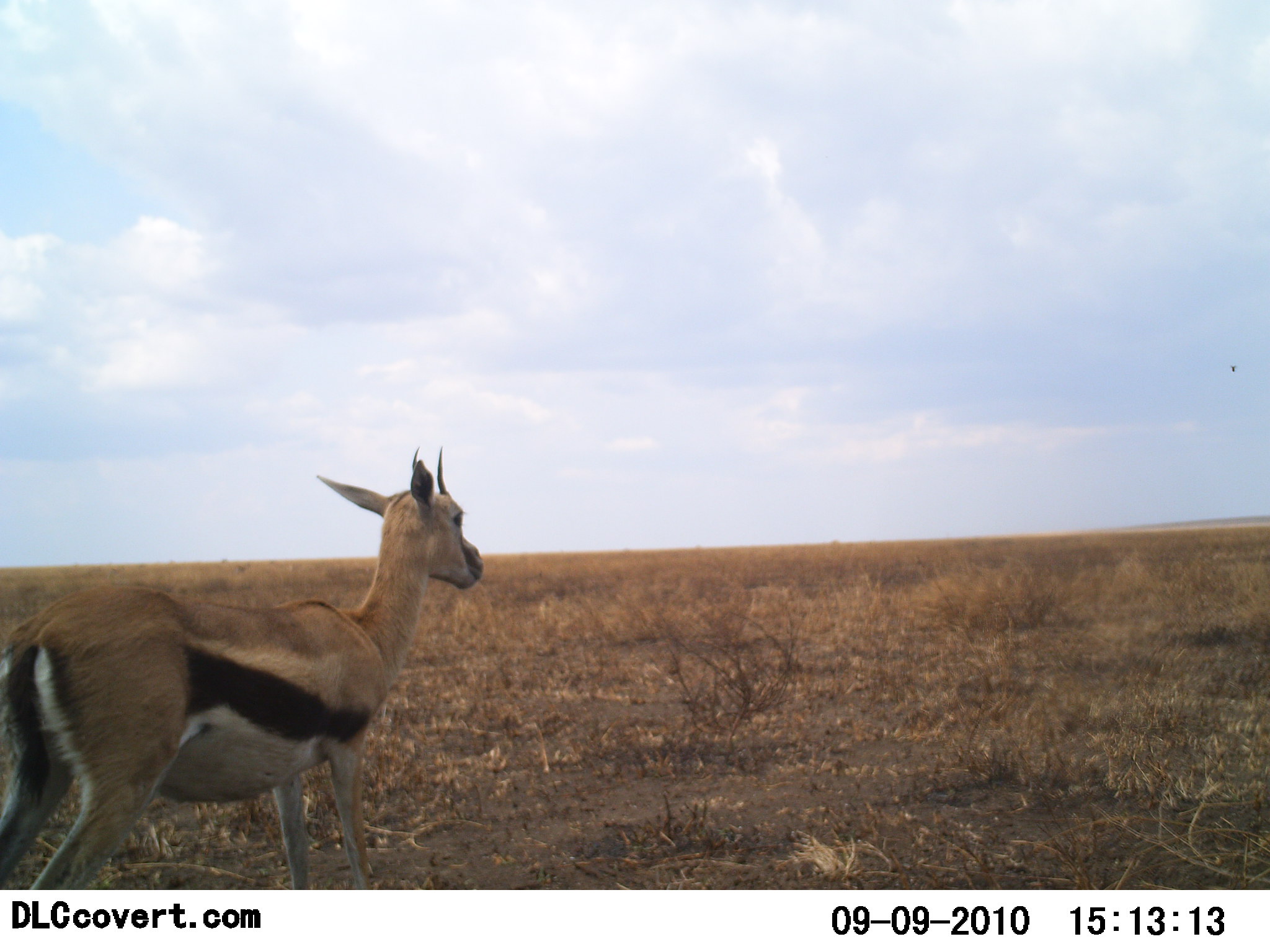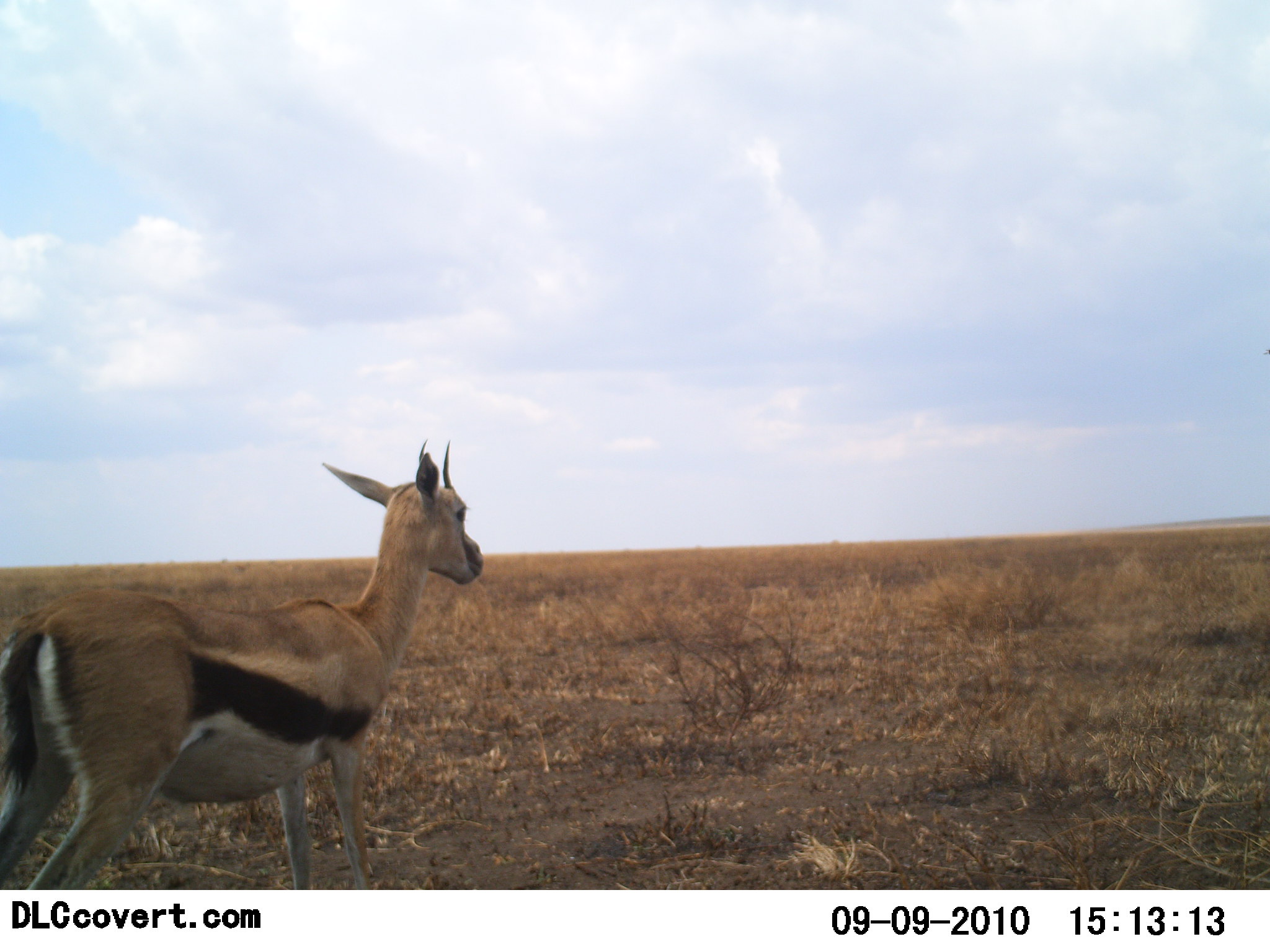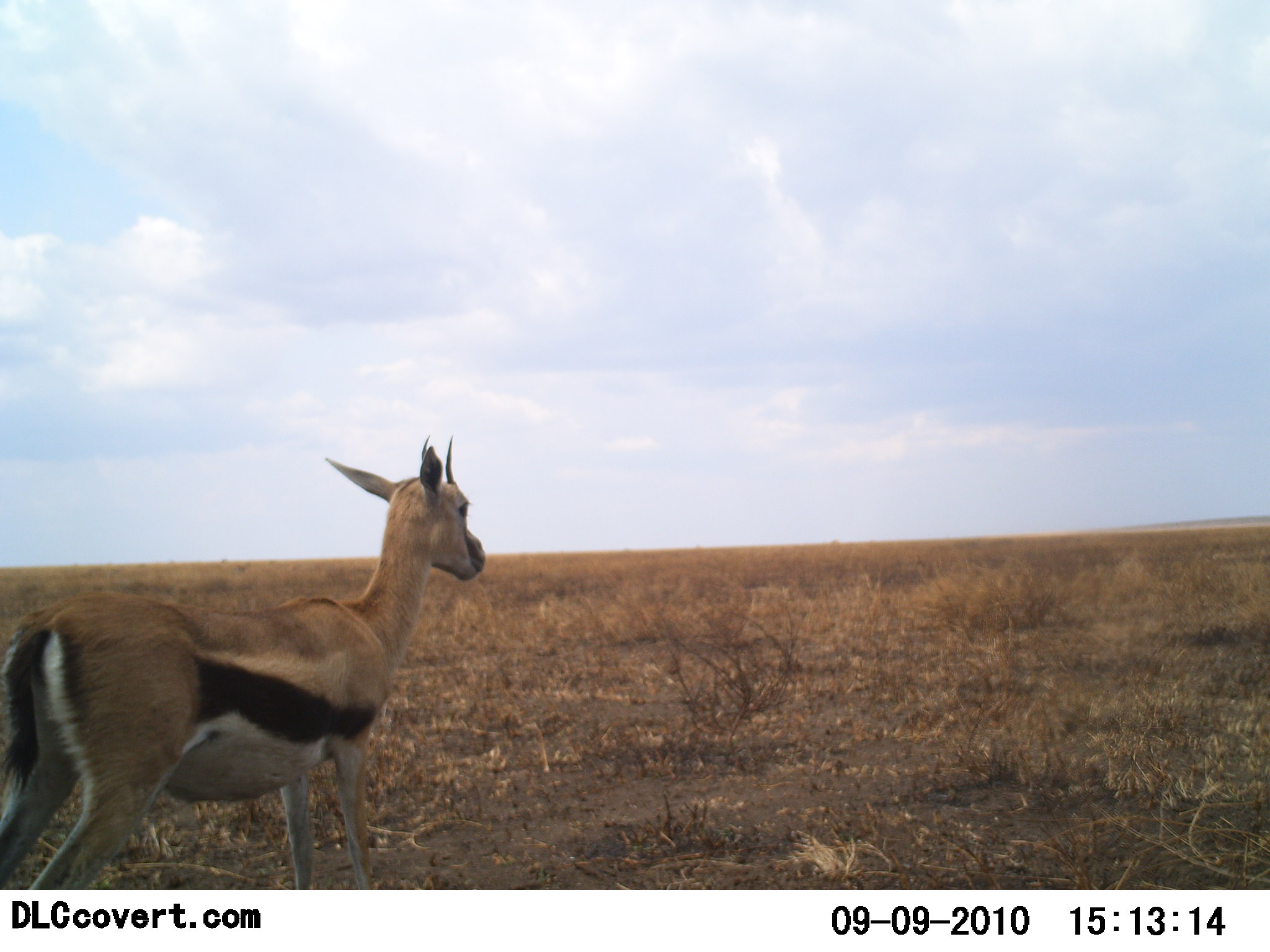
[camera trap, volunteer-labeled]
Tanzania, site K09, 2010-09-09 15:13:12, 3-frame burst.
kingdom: Animalia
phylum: Chordata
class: Mammalia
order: Artiodactyla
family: Bovidae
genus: Eudorcas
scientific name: Eudorcas thomsonii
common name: thomson's gazelle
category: gazellethomsons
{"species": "gazellethomsons (thomson's gazelle) (Eudorcas thomsonii)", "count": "1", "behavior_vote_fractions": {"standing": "84%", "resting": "5%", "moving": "11%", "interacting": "0%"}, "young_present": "0%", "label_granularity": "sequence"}